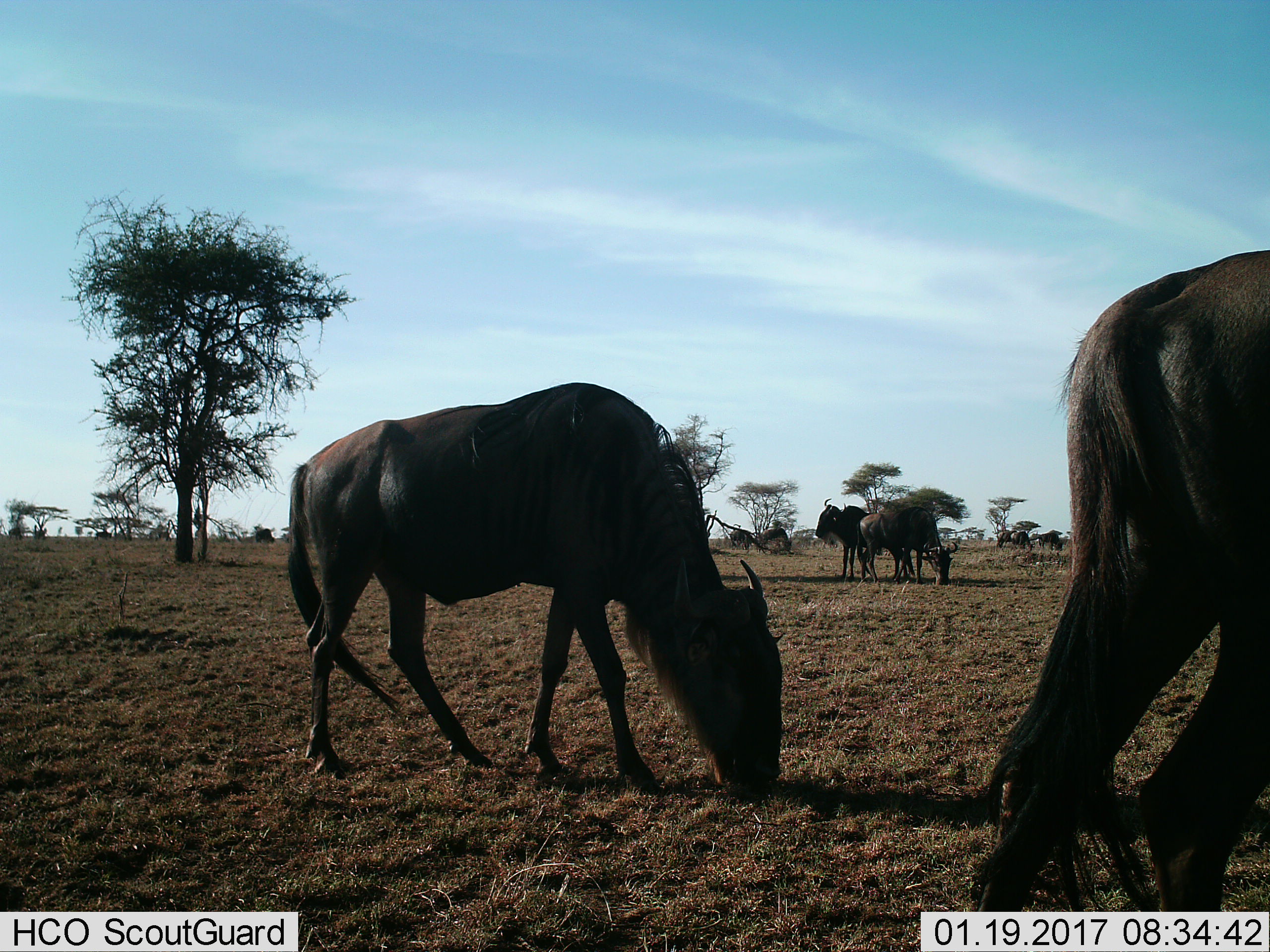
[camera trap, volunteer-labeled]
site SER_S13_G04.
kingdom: Animalia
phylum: Chordata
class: Mammalia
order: Artiodactyla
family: Bovidae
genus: Connochaetes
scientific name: Connochaetes taurinus taurinus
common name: blue wildebeest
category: wildebeestblue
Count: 9.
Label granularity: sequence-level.